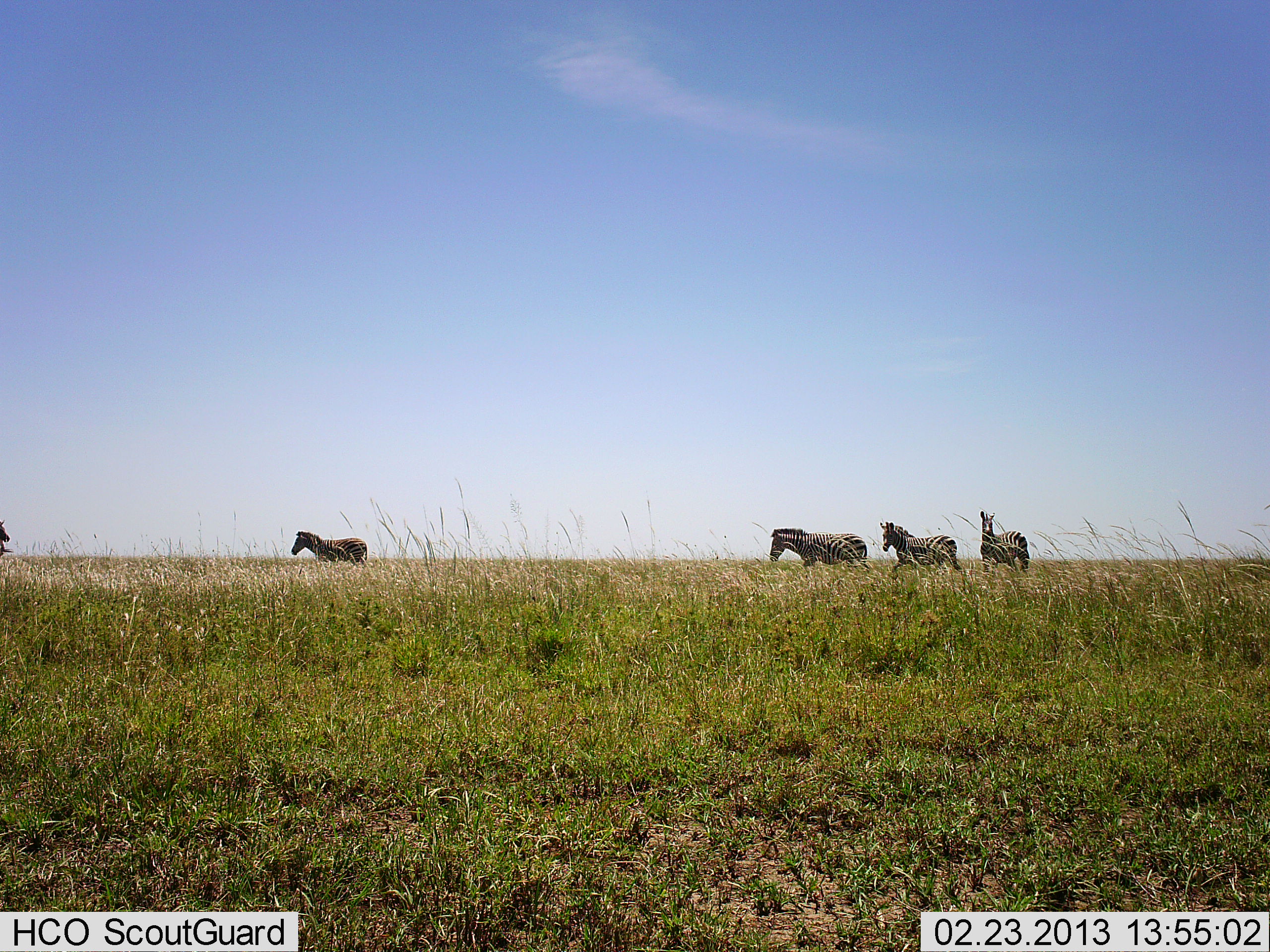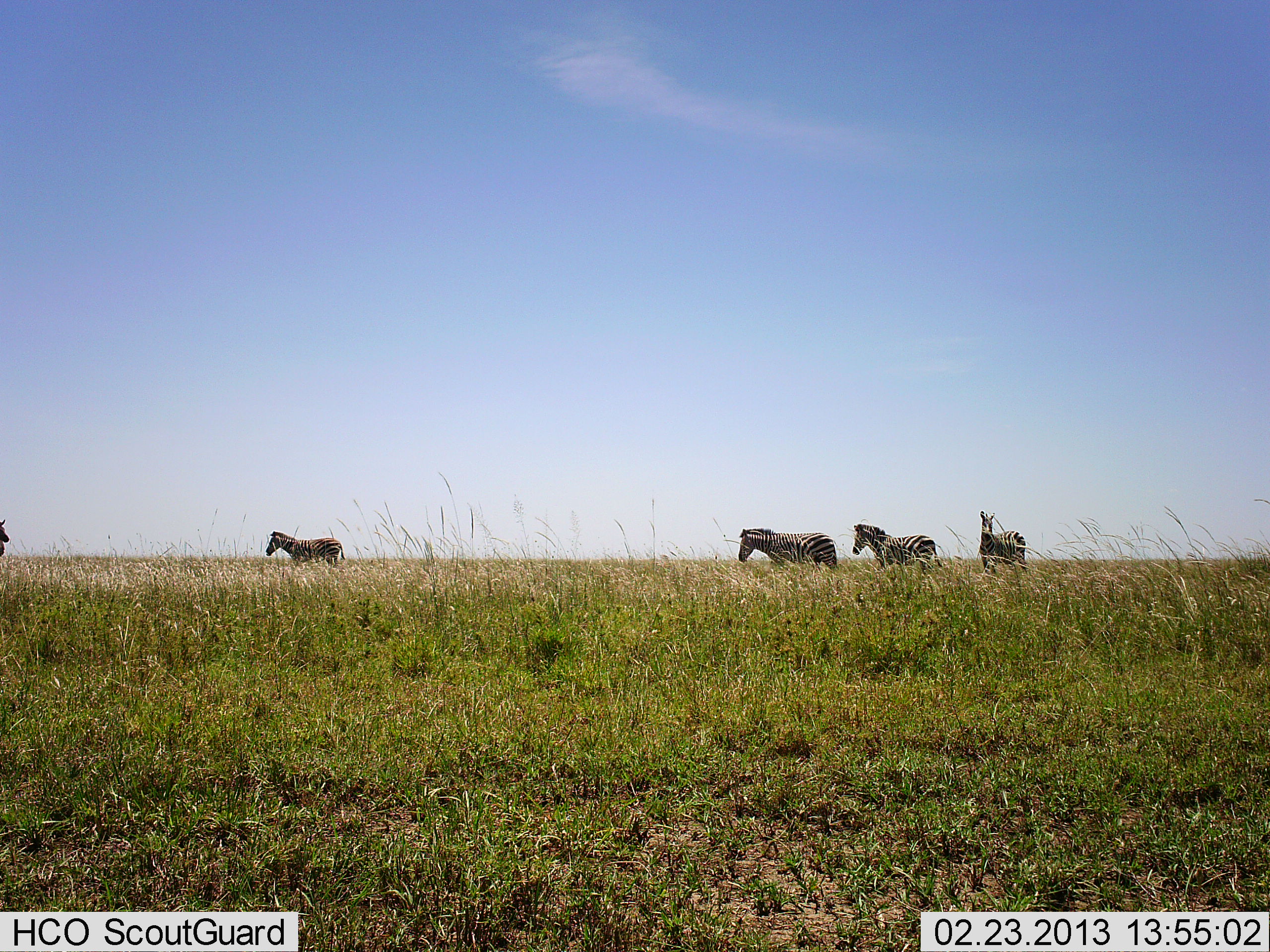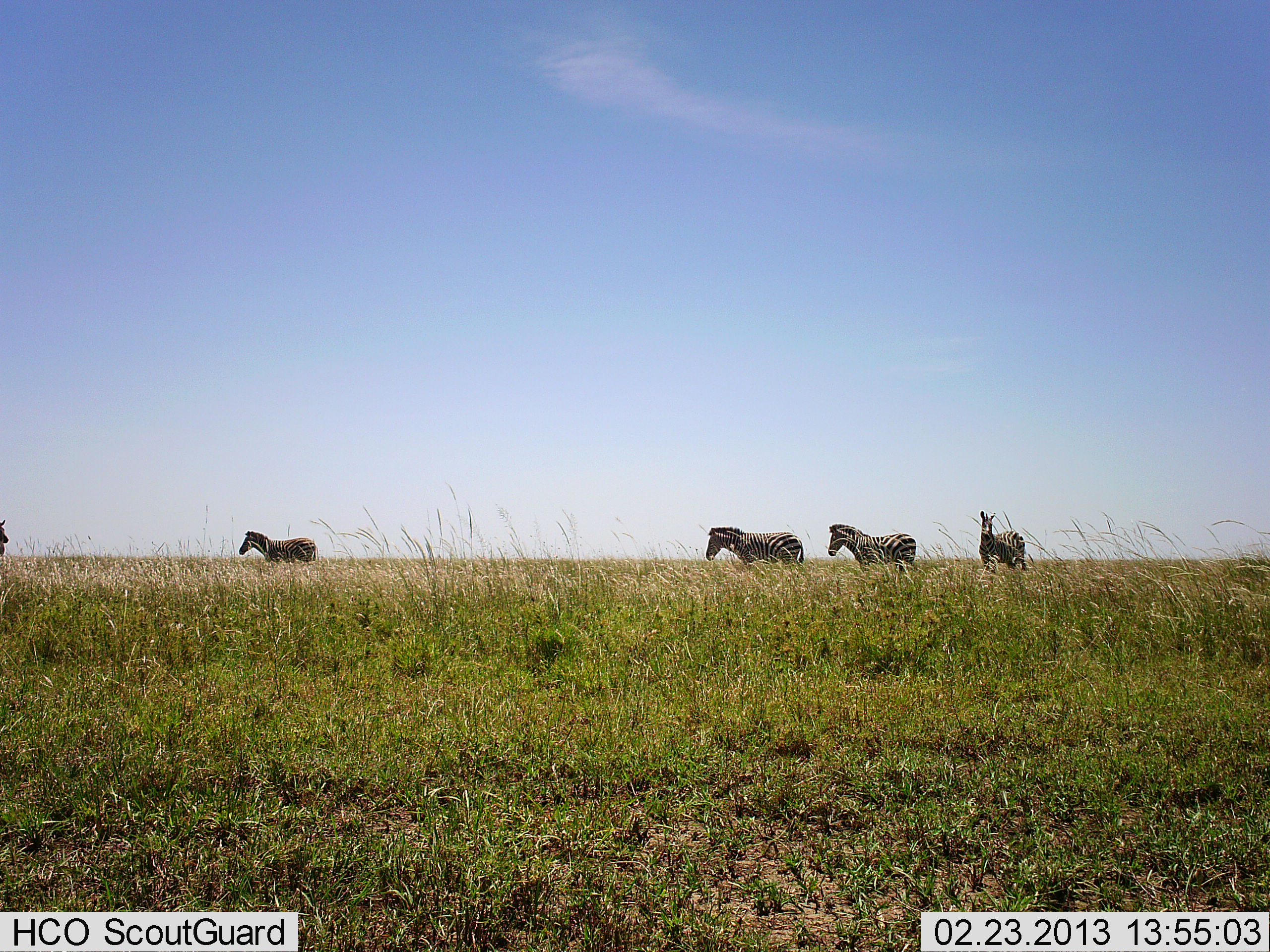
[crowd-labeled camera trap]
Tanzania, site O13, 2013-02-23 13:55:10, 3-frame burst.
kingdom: Animalia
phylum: Chordata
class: Mammalia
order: Perissodactyla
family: Equidae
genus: Equus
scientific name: Equus quagga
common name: plains zebra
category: zebra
Zebra (plains zebra) (Equus quagga), count 5. Behavior (volunteer vote fractions): standing 61%, resting 0%, moving 100%, interacting 0%. Young present (vote fraction): 0%. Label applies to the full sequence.